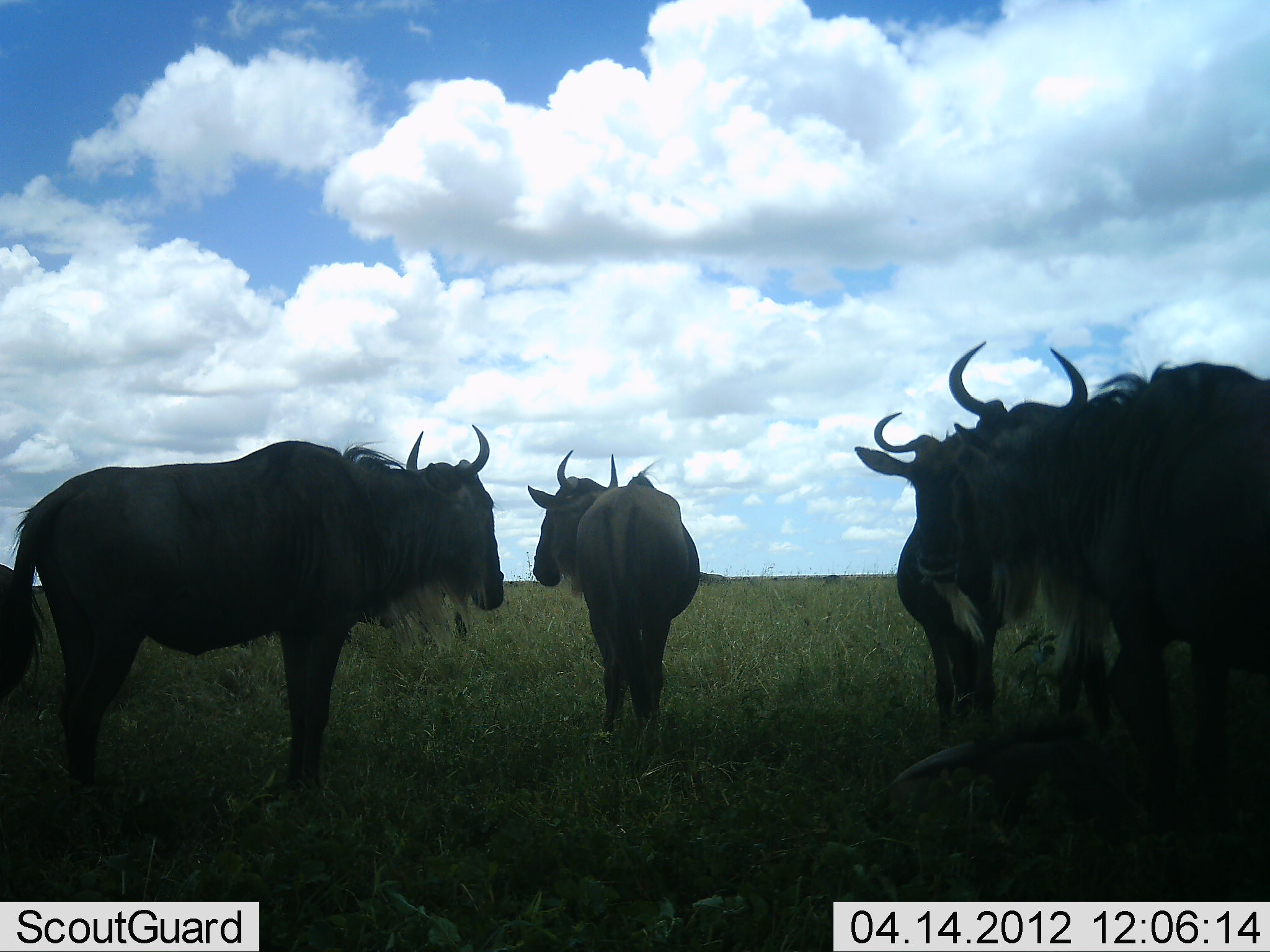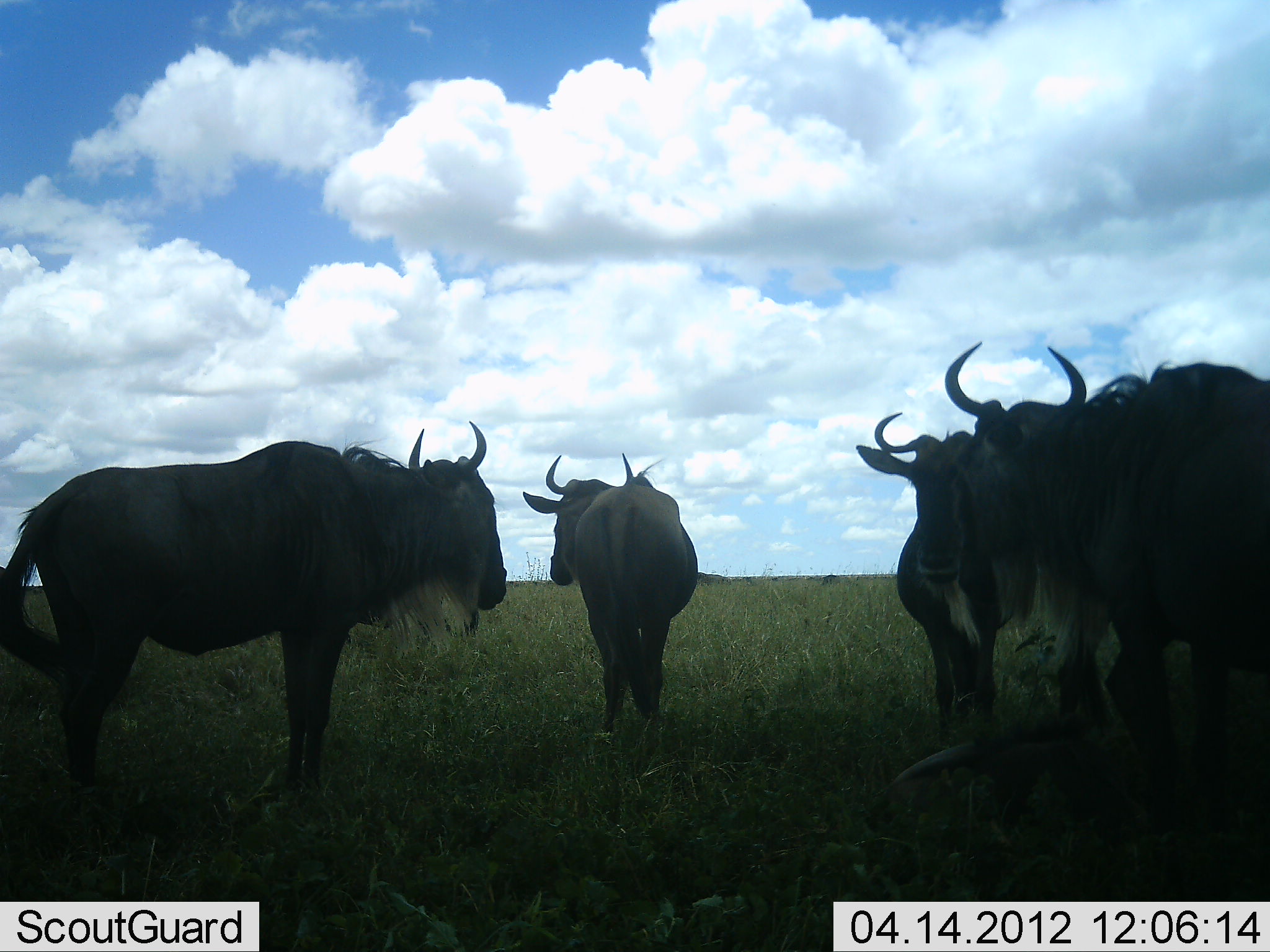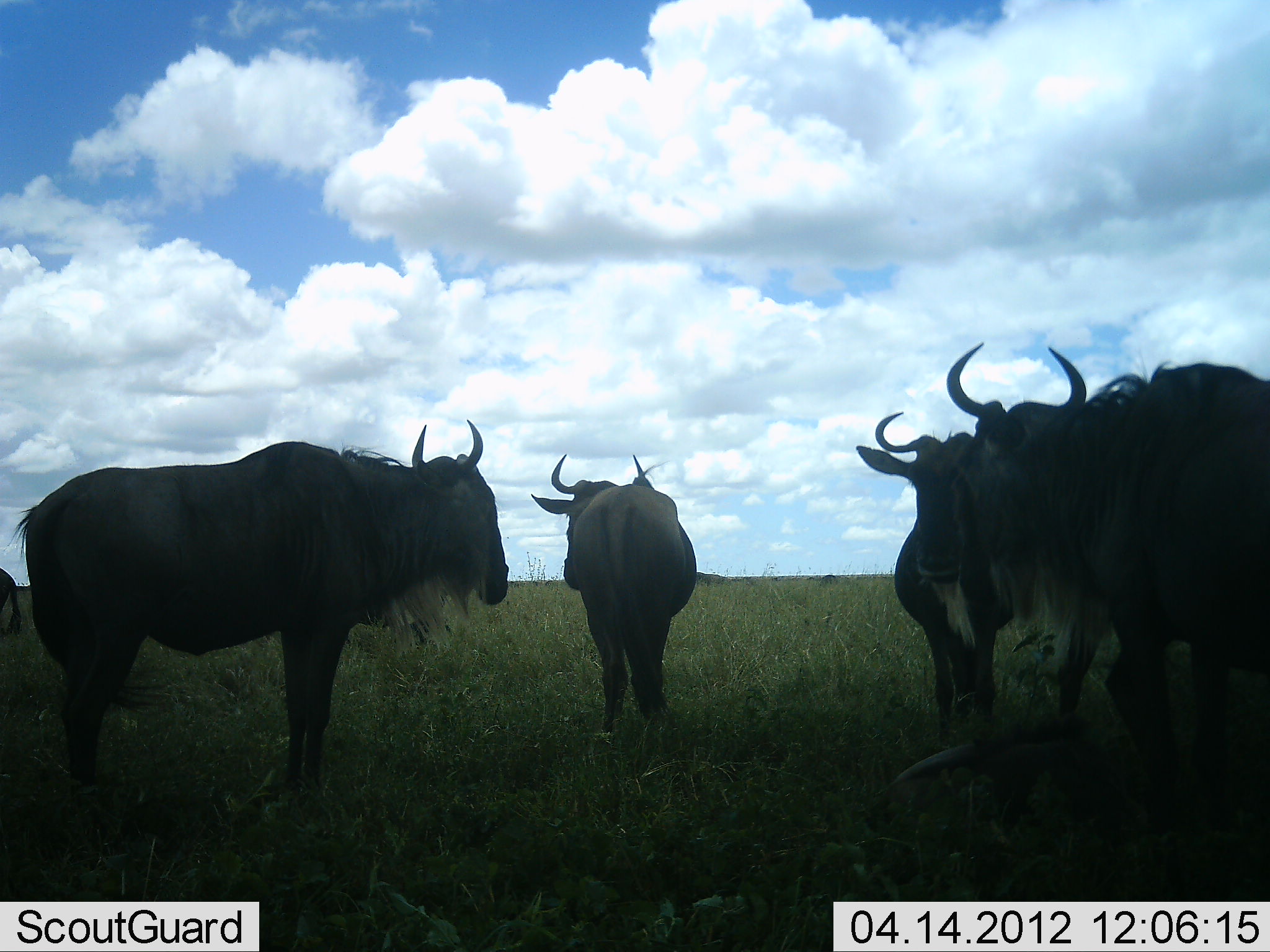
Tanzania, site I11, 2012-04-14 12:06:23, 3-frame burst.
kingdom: Animalia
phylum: Chordata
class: Mammalia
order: Artiodactyla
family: Bovidae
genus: Connochaetes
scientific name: Connochaetes taurinus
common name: blue wildebeest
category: wildebeest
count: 4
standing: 95%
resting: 5%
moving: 5%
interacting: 5%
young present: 0%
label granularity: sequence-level